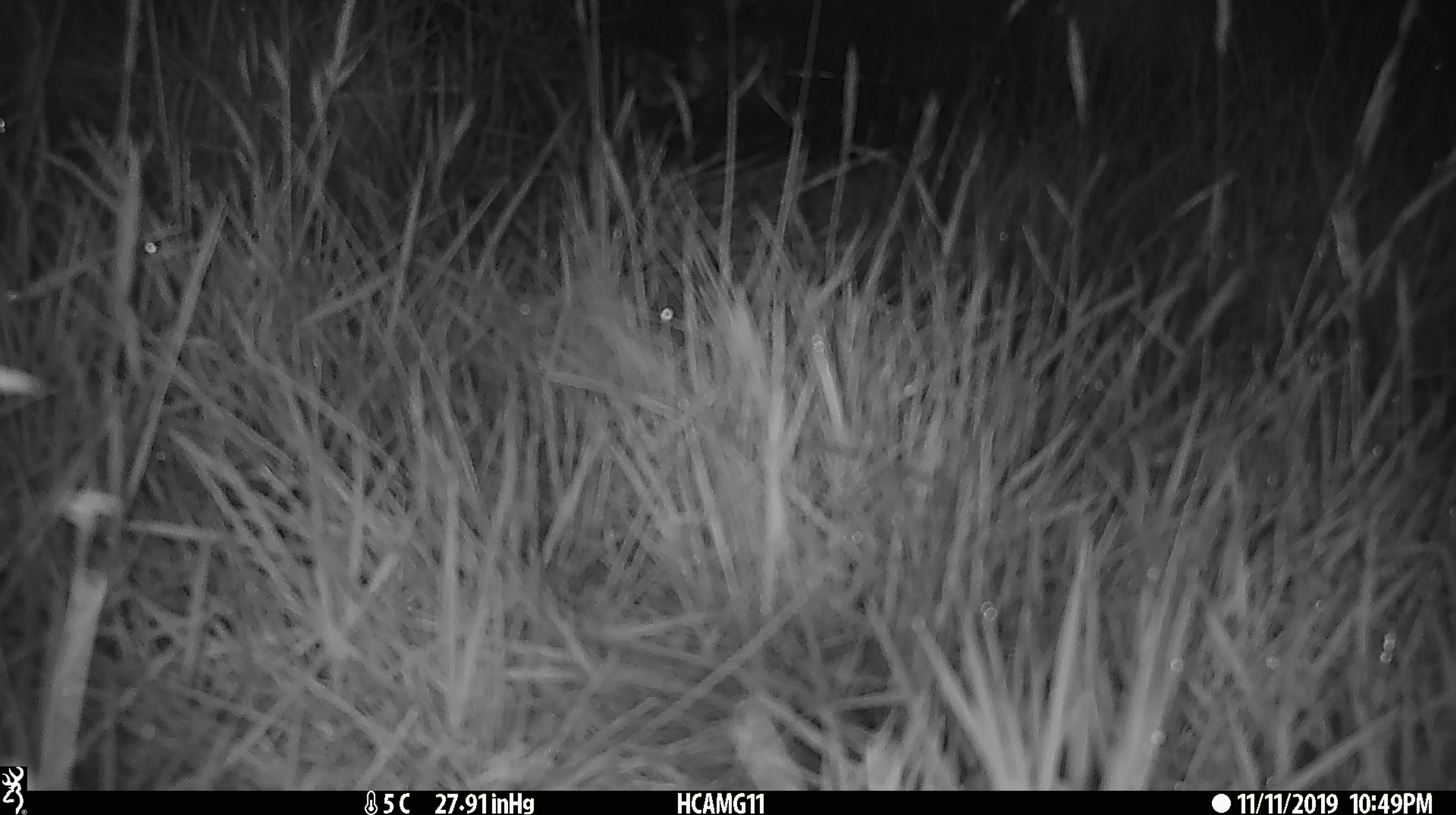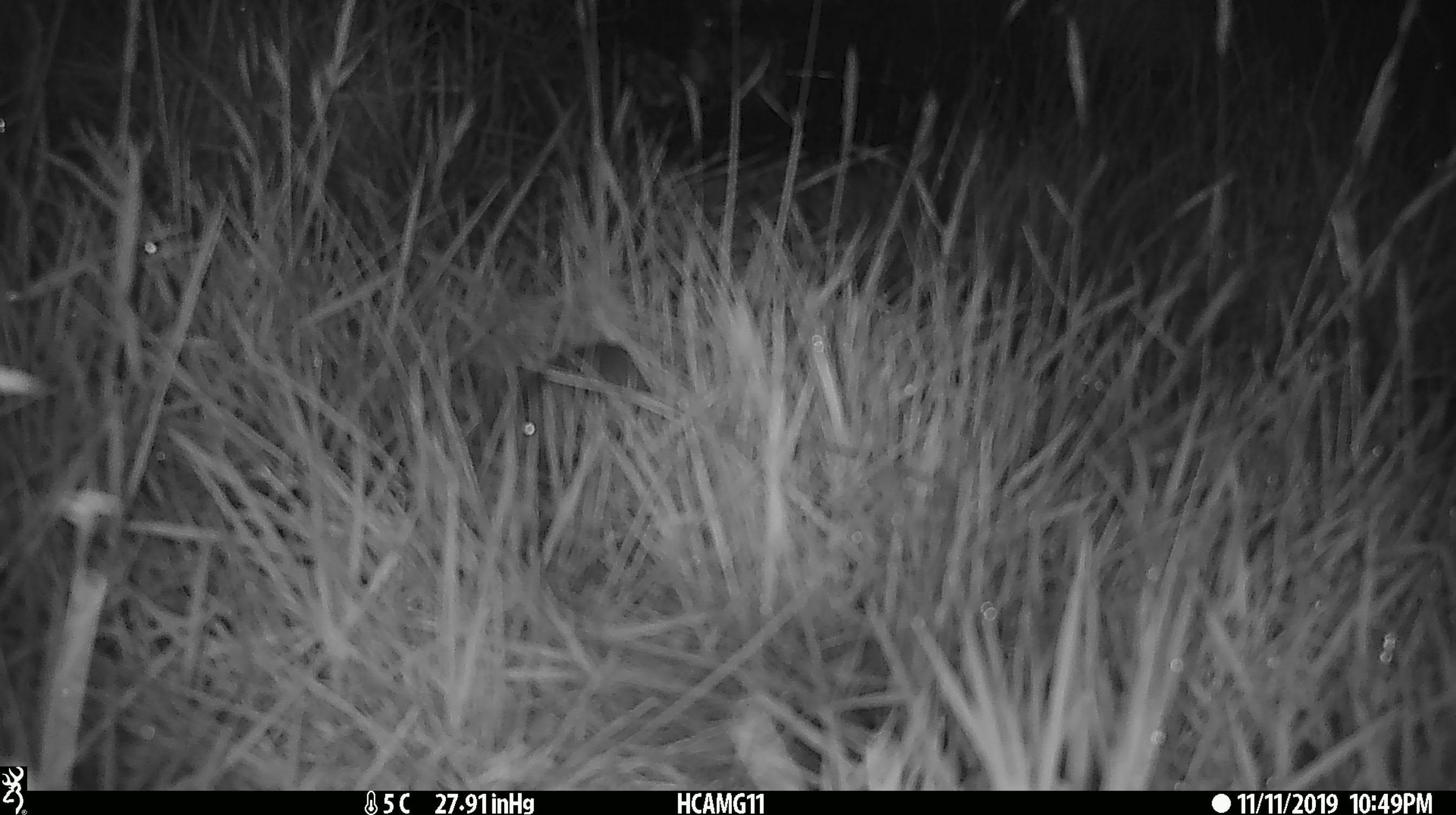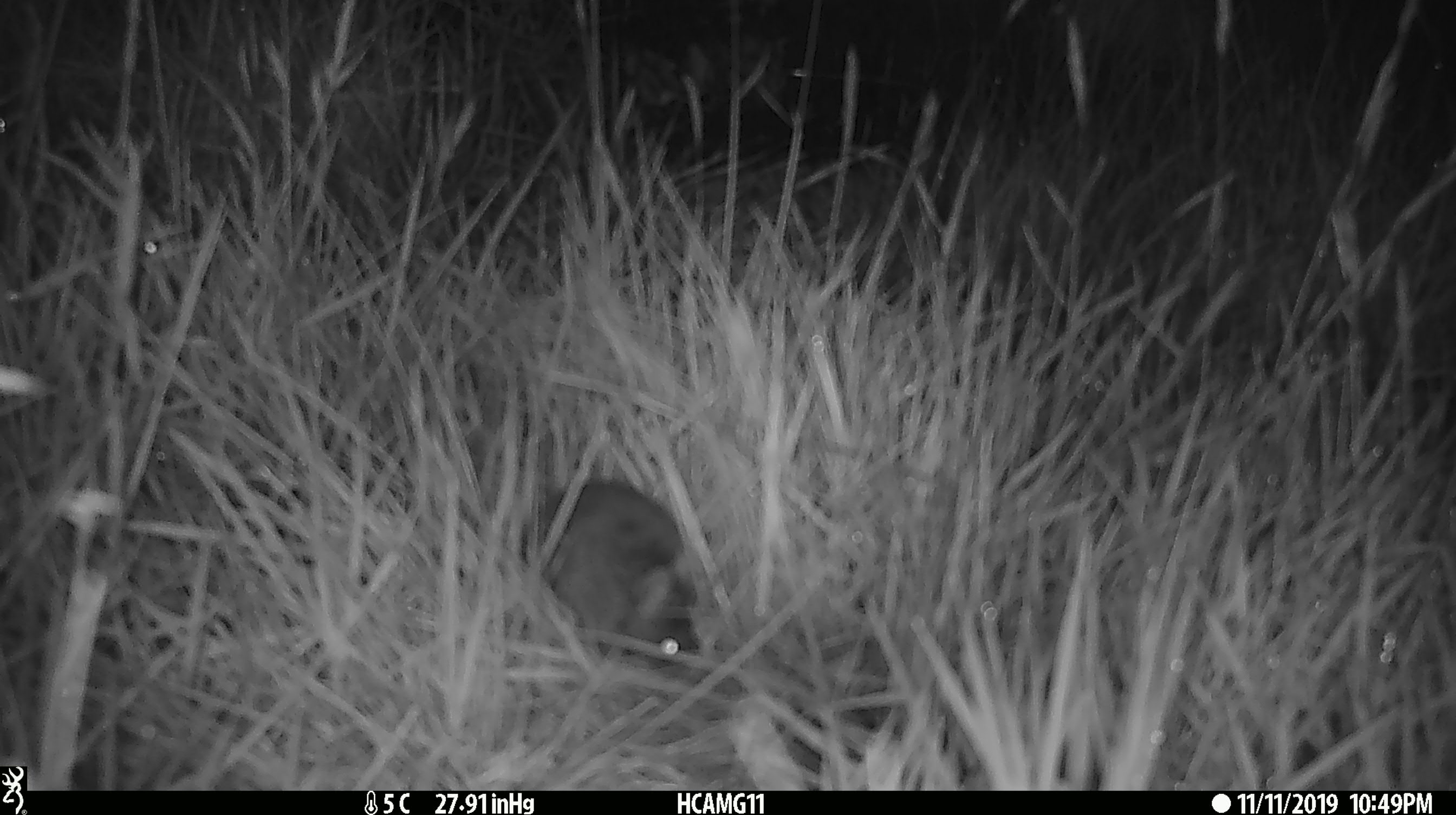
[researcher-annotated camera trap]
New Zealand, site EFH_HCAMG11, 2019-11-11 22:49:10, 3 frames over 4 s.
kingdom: Animalia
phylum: Chordata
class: Mammalia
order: Rodentia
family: Muridae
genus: Mus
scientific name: Mus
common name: mouse